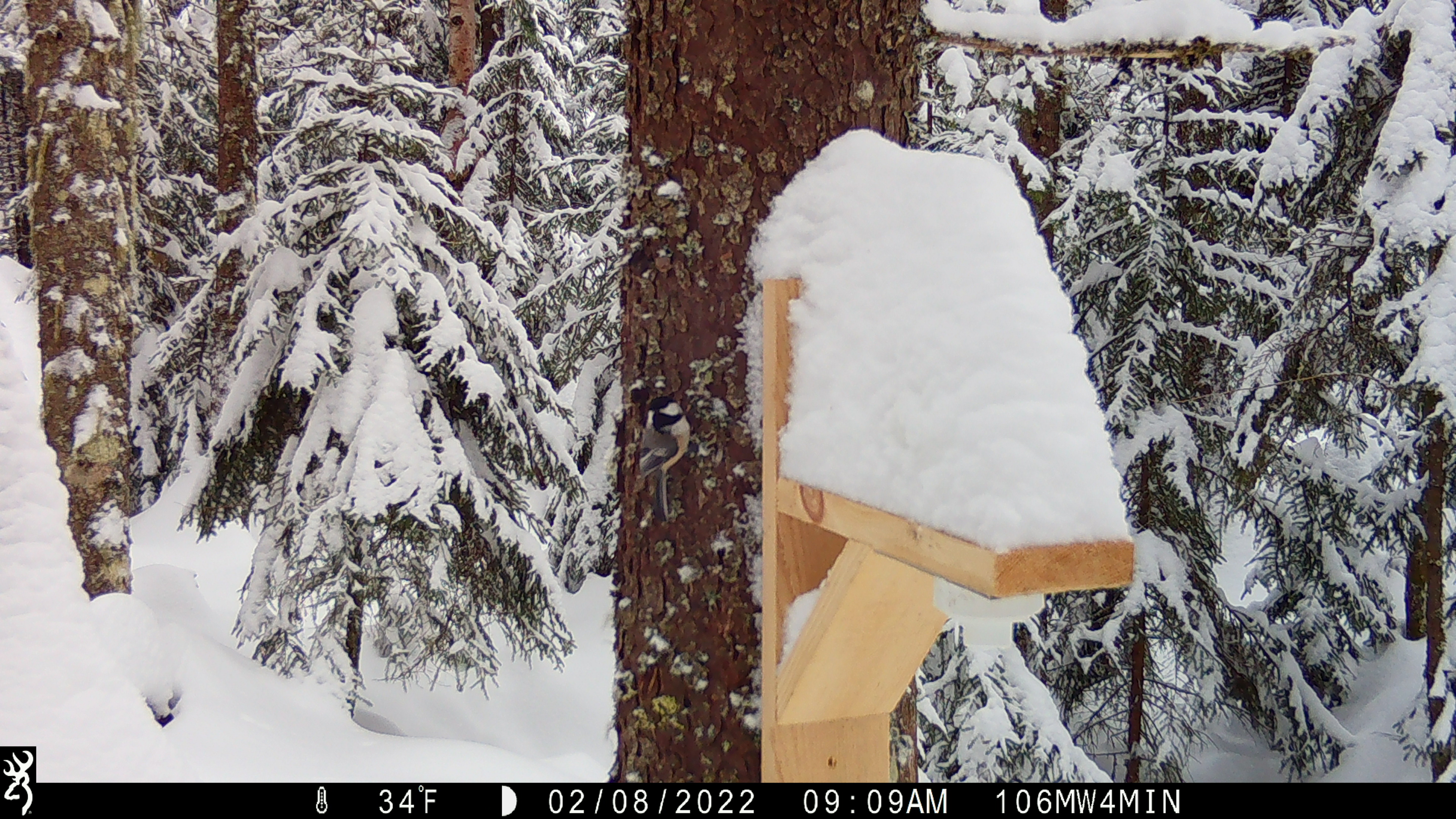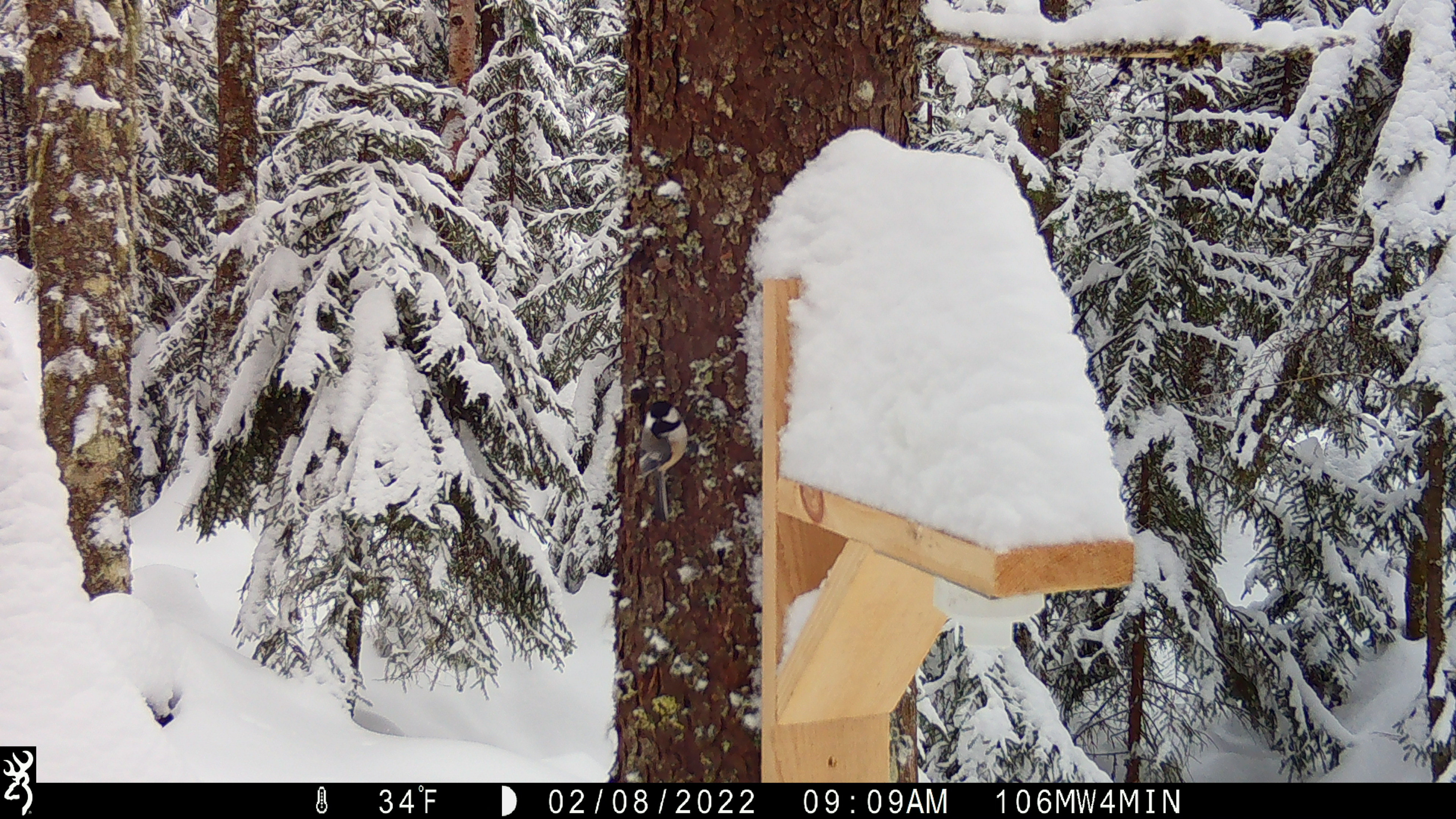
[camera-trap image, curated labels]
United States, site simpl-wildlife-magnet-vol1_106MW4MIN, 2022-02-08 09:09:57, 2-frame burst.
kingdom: Animalia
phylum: Chordata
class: Aves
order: Passeriformes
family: Paridae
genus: Poecile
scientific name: Poecile atricapillus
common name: black-capped chickadee